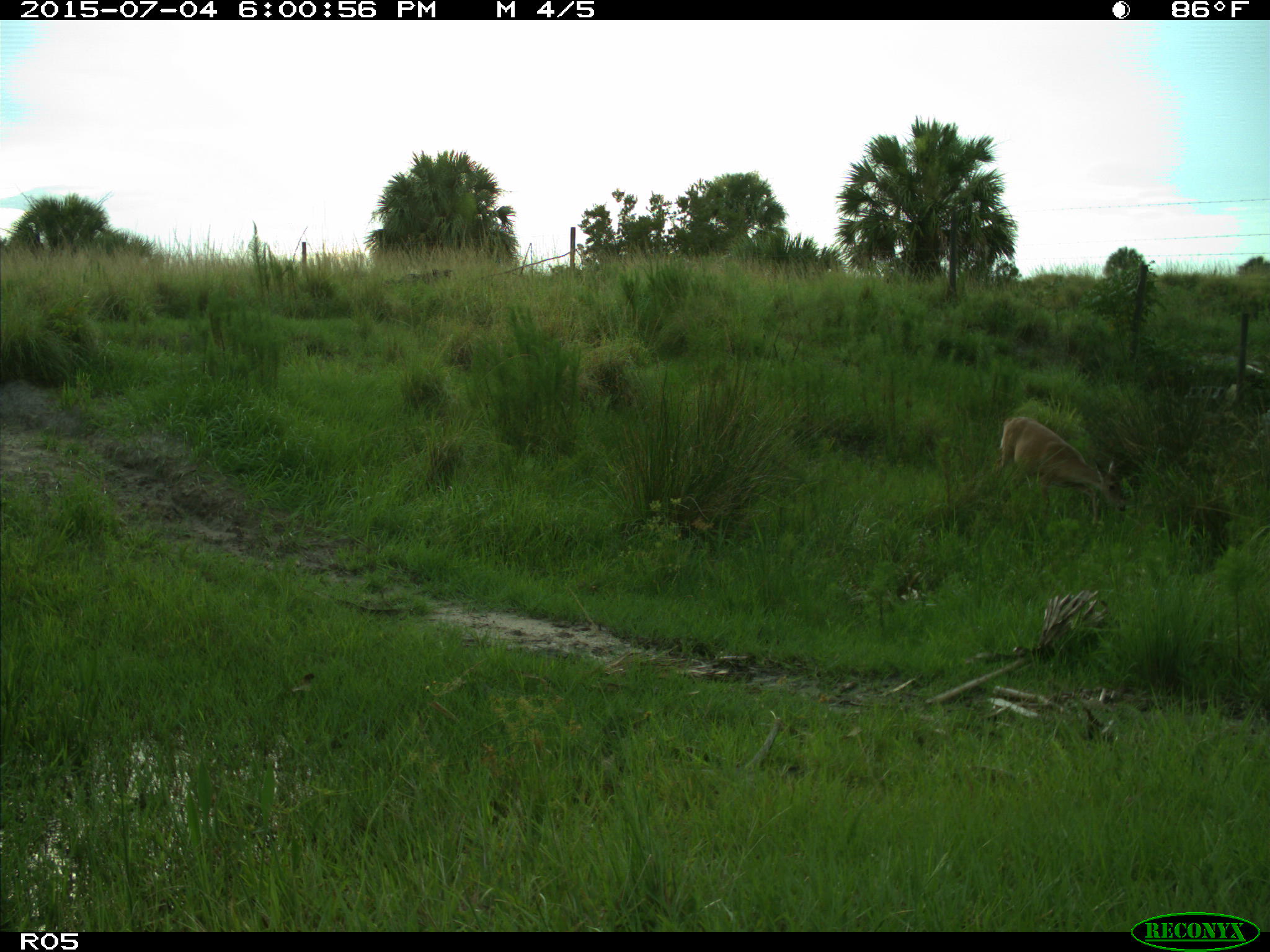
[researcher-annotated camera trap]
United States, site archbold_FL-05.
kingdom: Animalia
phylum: Chordata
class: Mammalia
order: Artiodactyla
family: Cervidae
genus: Odocoileus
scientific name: Odocoileus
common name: deer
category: unidentified deer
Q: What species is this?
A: Unidentified deer (deer) (Odocoileus).